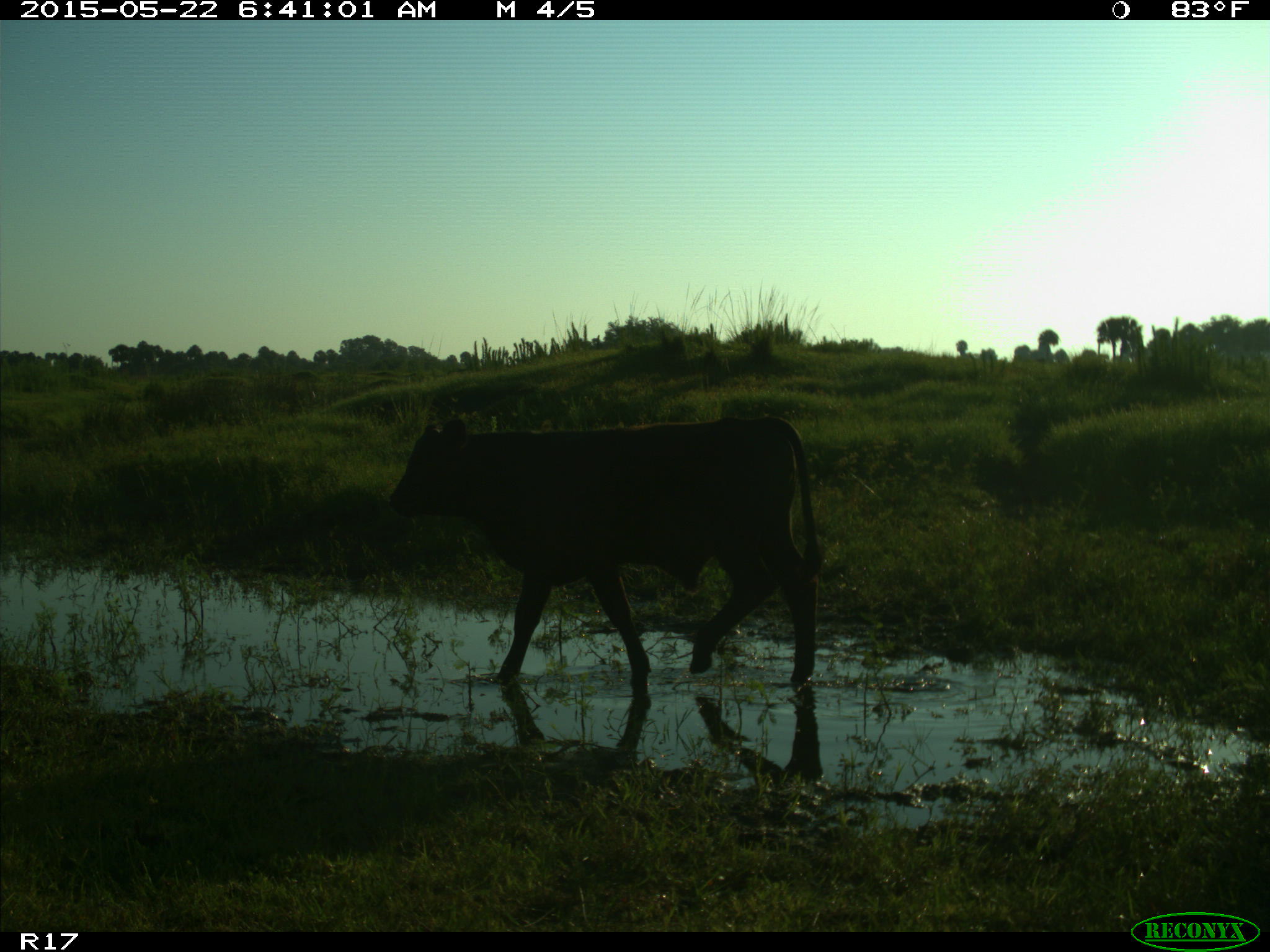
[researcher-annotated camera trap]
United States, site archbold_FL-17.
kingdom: Animalia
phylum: Chordata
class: Mammalia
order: Artiodactyla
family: Bovidae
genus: Bos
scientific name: Bos taurus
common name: domestic cow